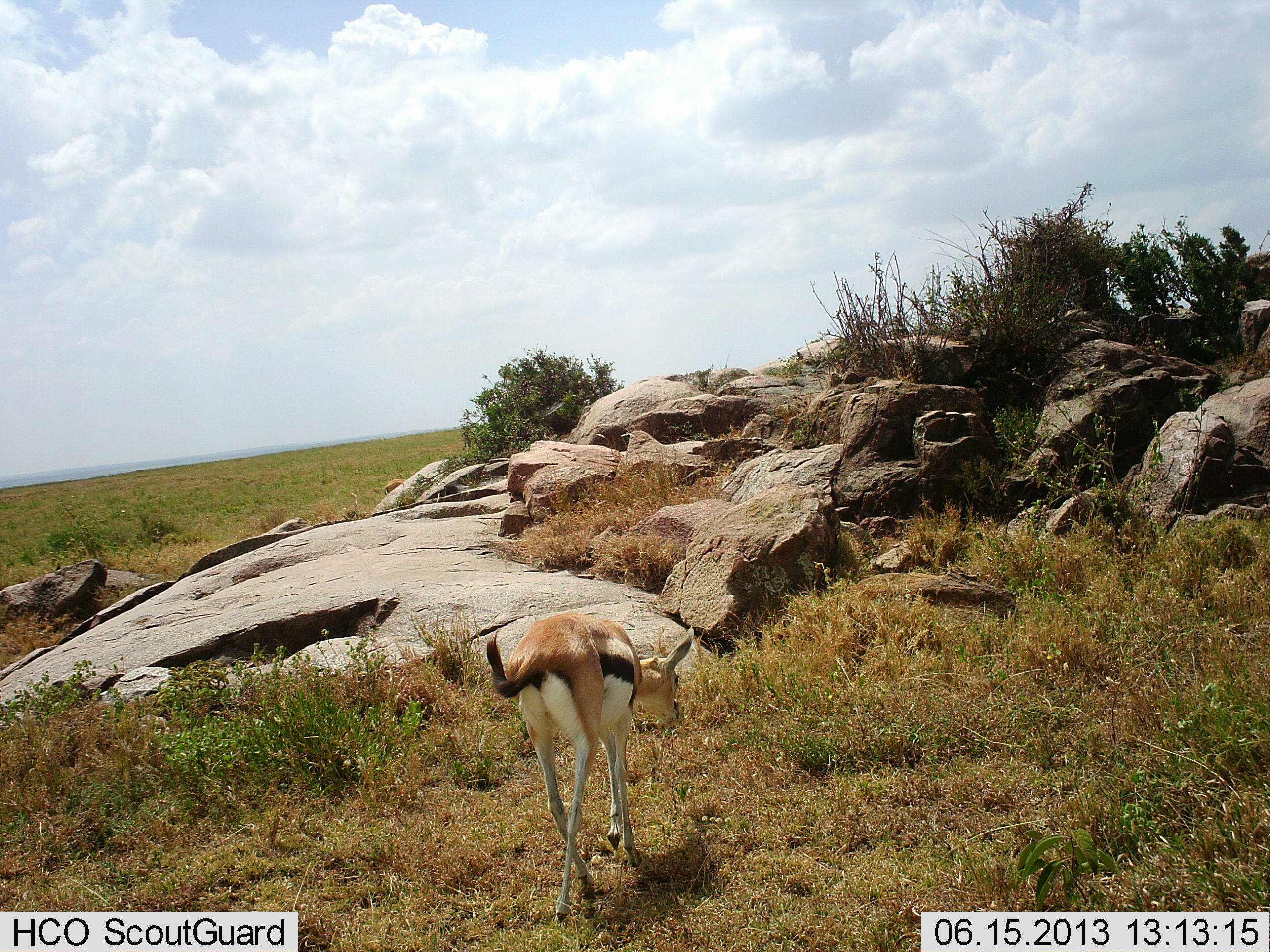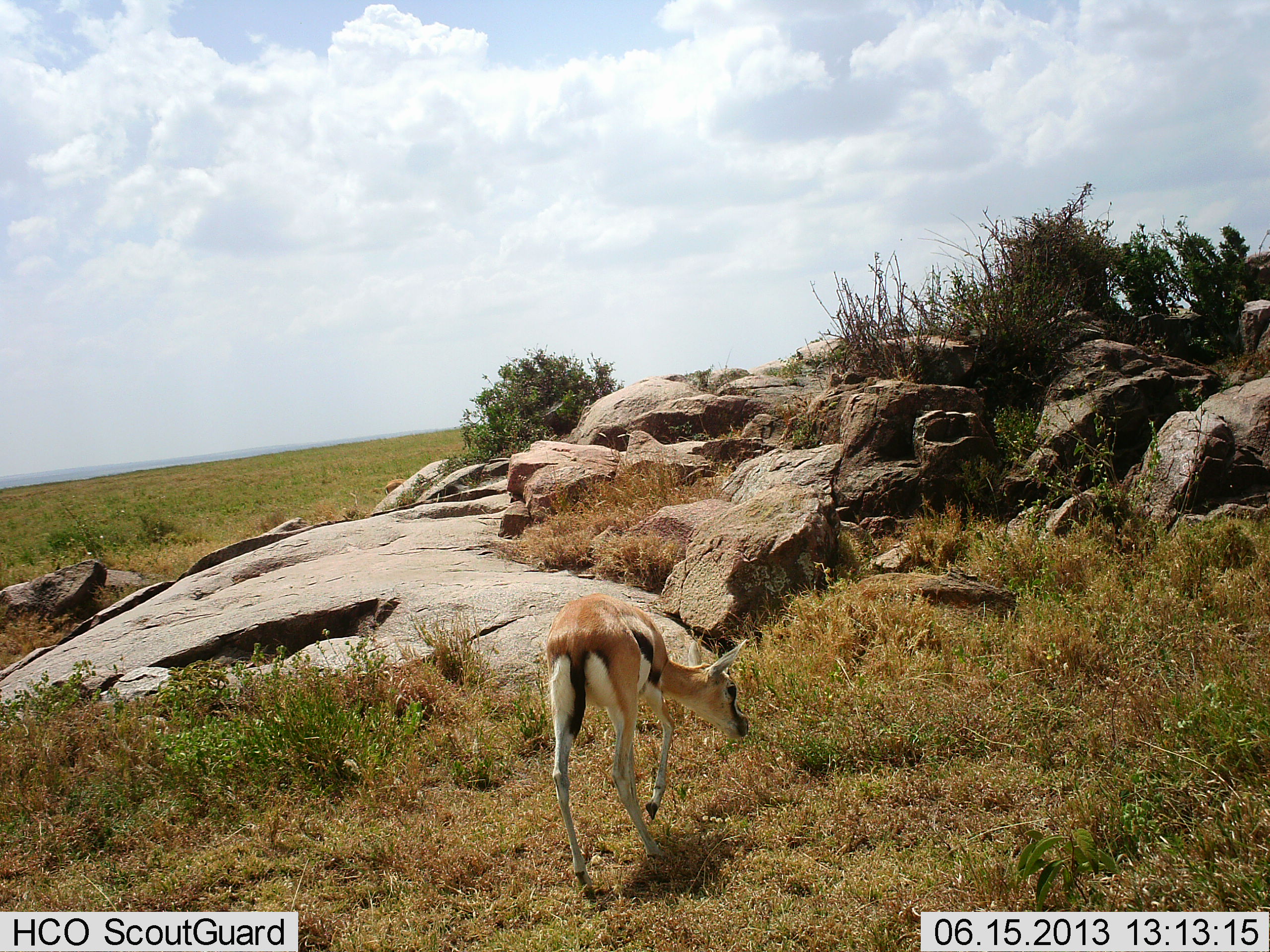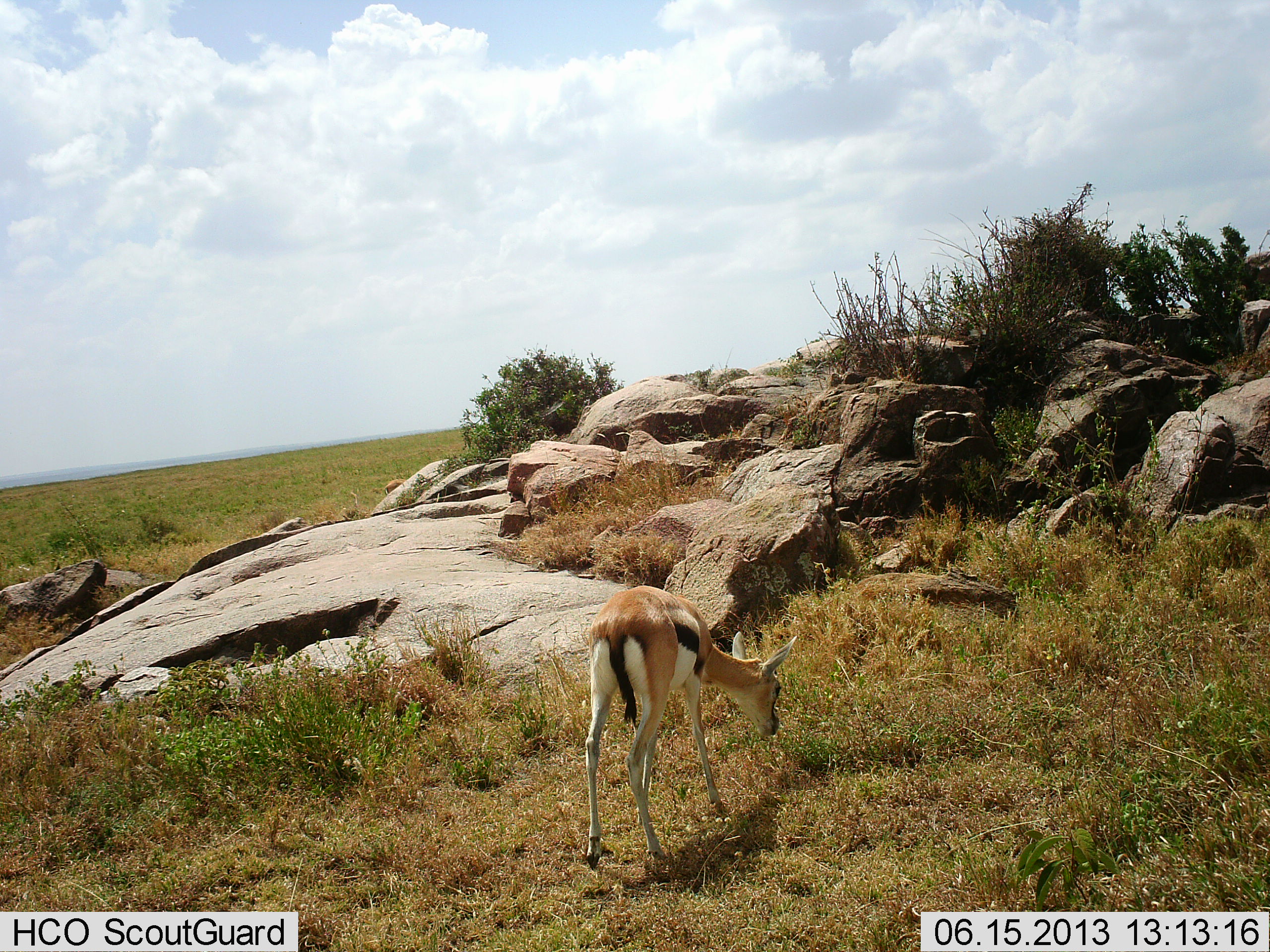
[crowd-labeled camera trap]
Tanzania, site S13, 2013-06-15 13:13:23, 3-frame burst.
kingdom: Animalia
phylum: Chordata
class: Mammalia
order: Artiodactyla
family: Bovidae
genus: Eudorcas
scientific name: Eudorcas thomsonii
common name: thomson's gazelle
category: gazellethomsons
Gazellethomsons (thomson's gazelle) (Eudorcas thomsonii), count 1. Behavior (volunteer vote fractions): standing 0%, resting 0%, moving 70%, interacting 0%. Young present (vote fraction): 0%. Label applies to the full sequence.